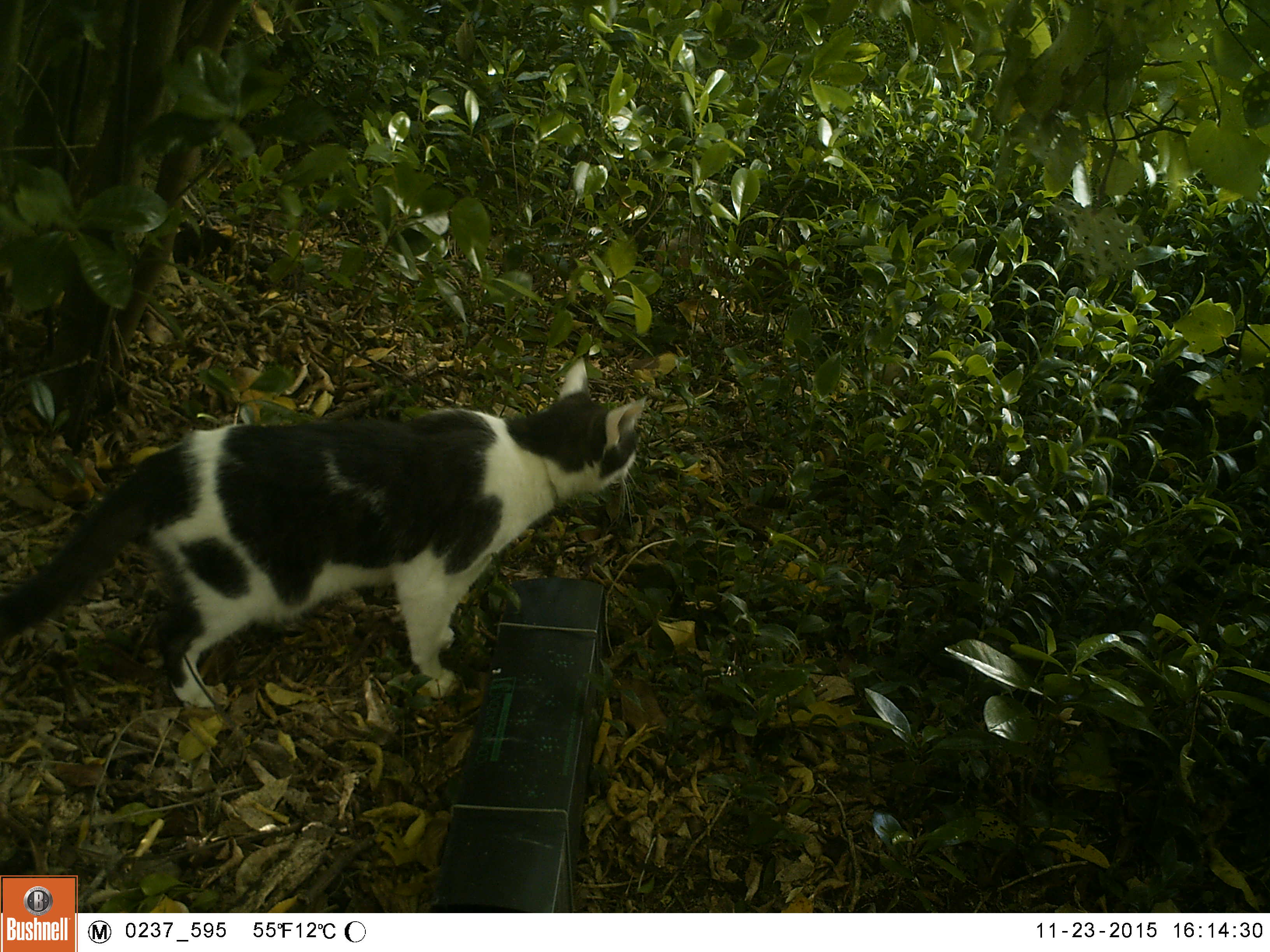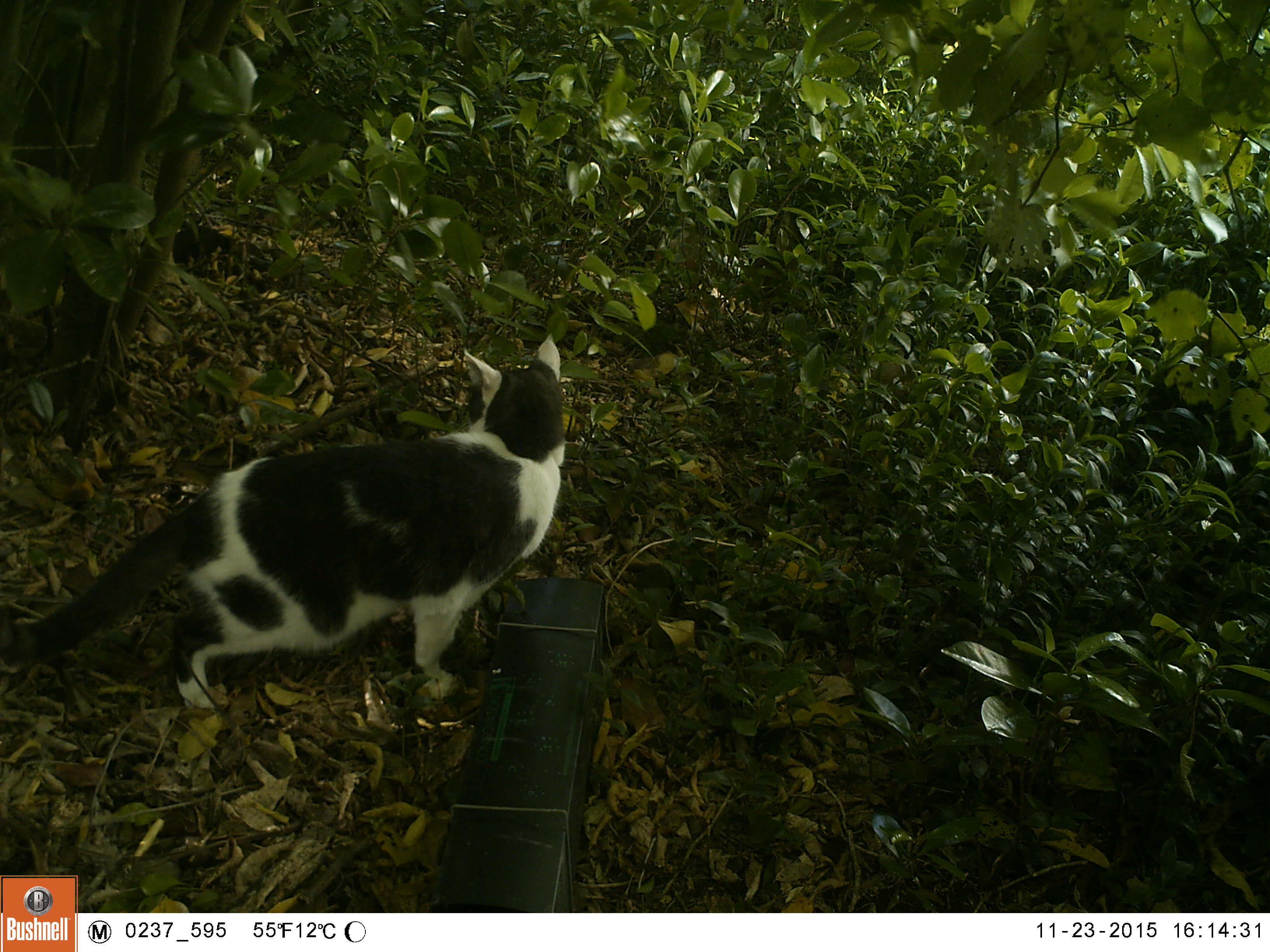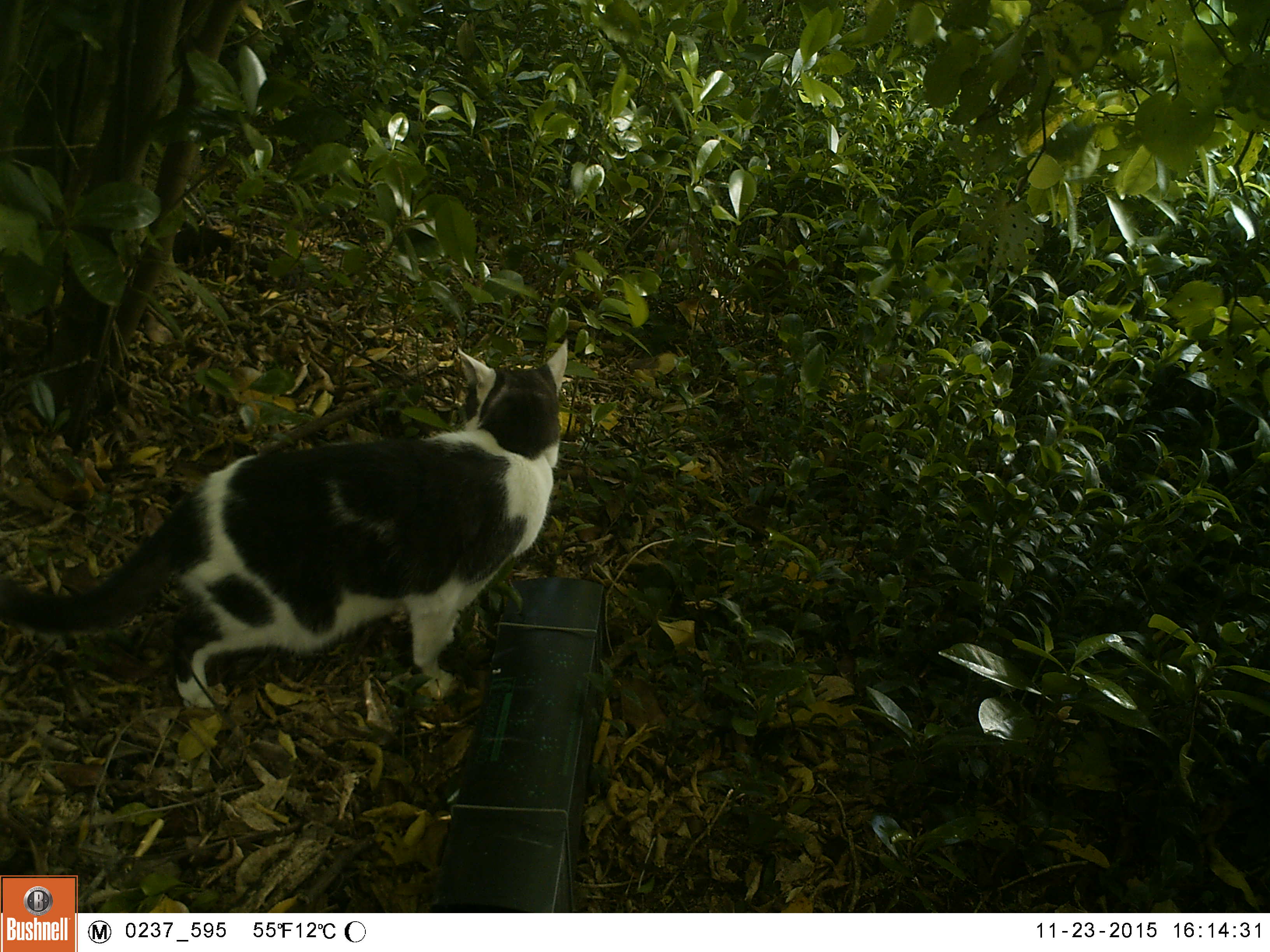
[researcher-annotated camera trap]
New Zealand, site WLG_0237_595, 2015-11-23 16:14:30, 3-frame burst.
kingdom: Animalia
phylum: Chordata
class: Mammalia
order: Carnivora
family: Felidae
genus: Felis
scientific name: Felis catus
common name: domestic cat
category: cat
Cat (domestic cat) (Felis catus).